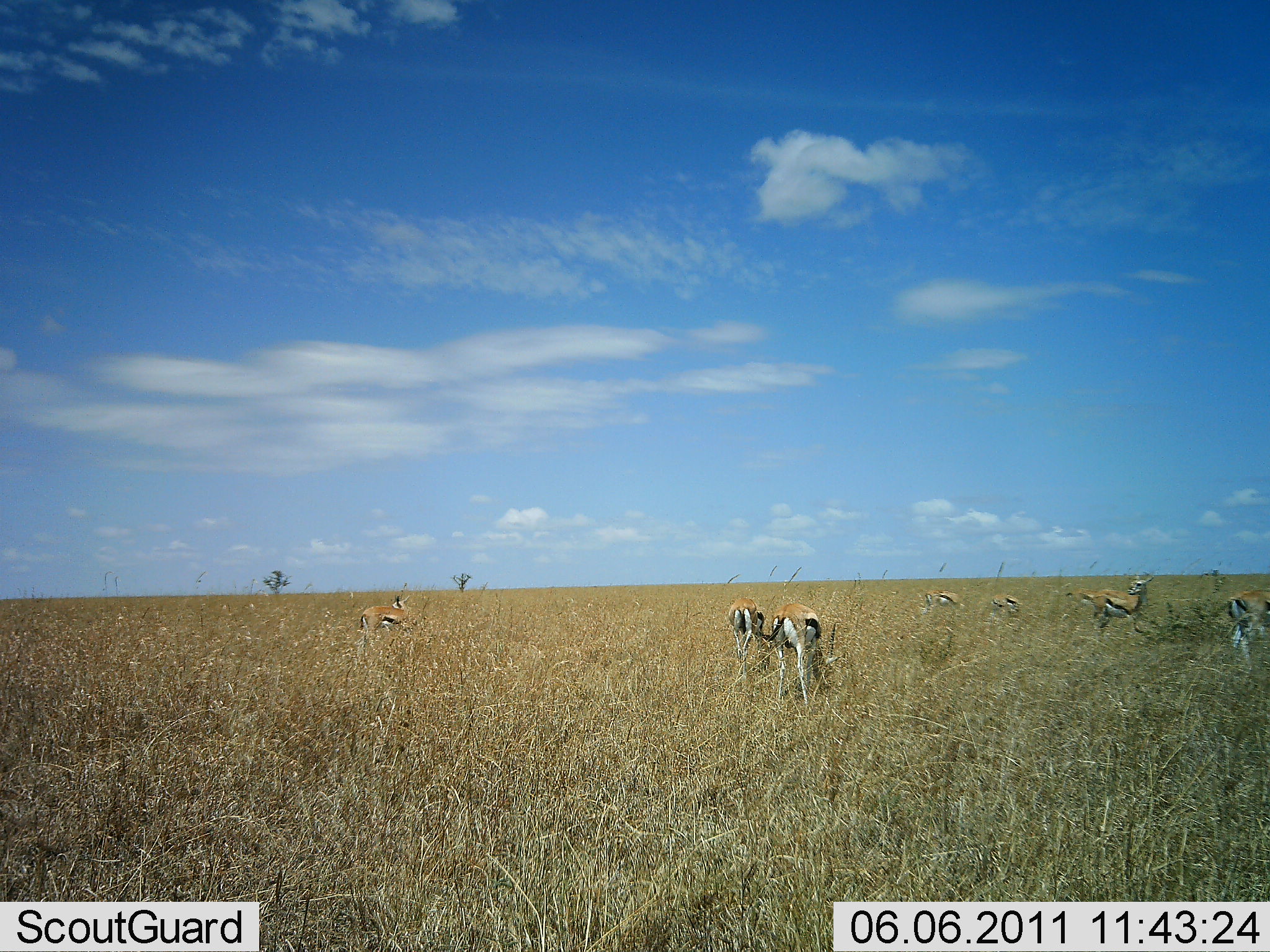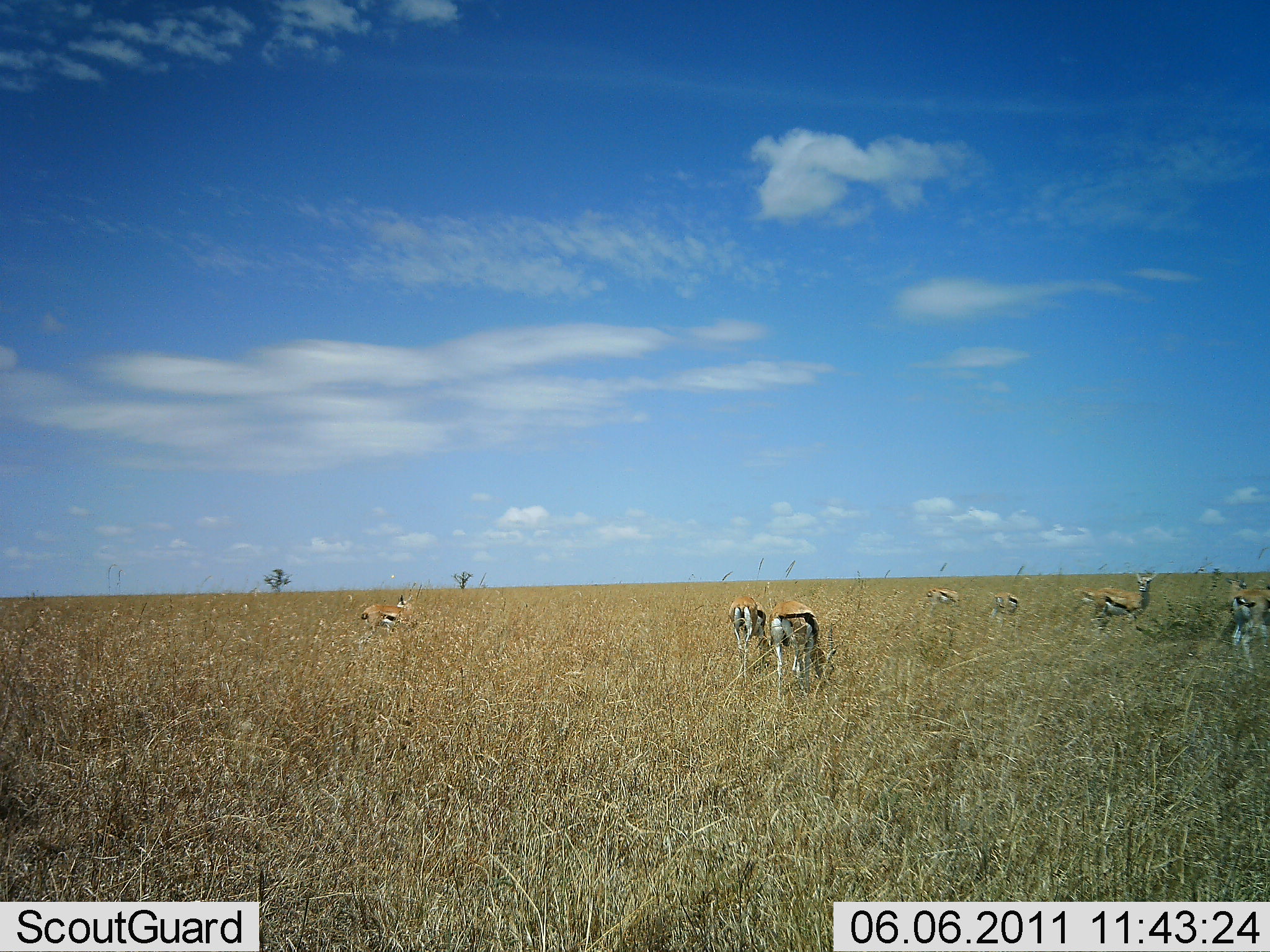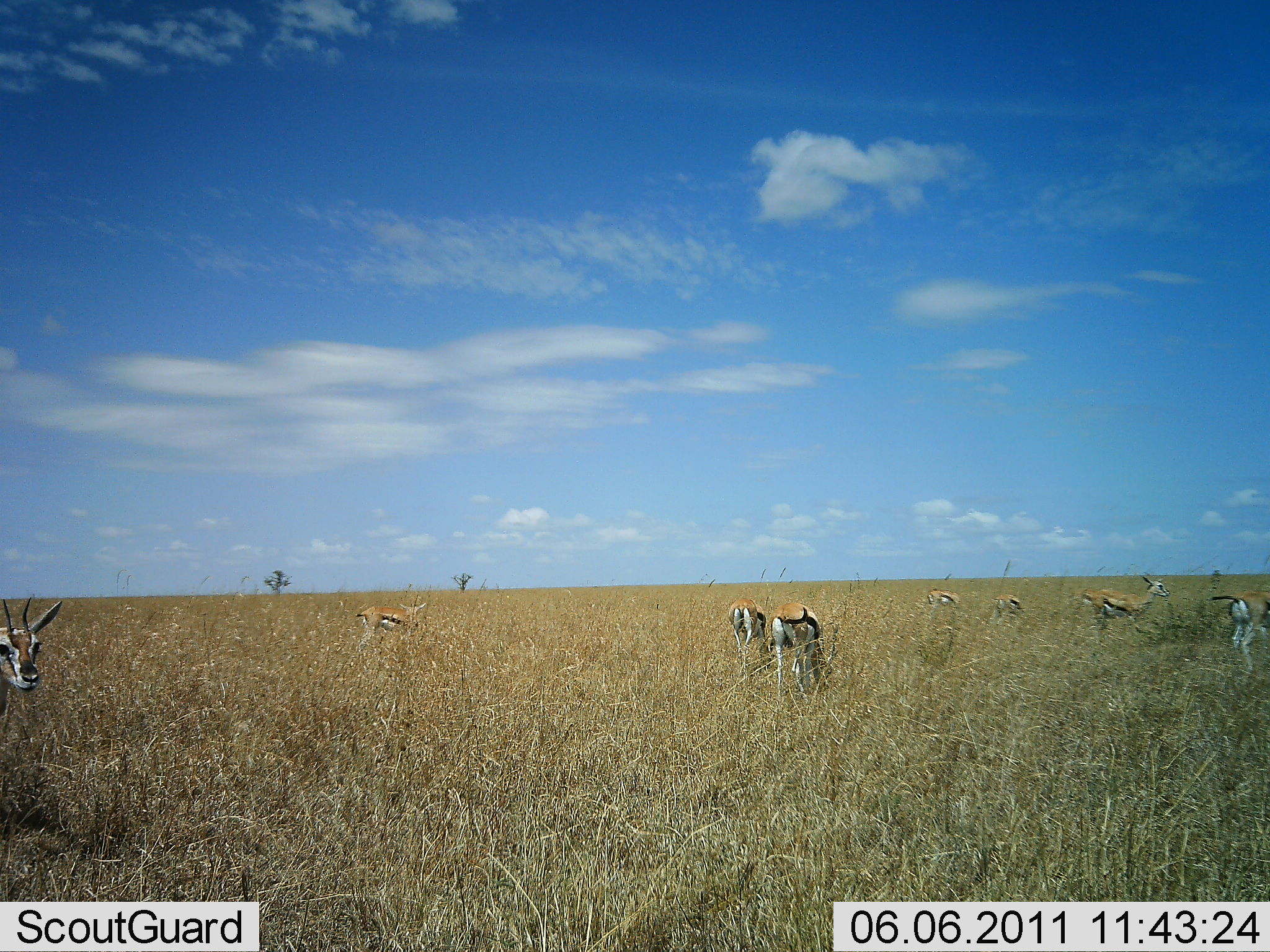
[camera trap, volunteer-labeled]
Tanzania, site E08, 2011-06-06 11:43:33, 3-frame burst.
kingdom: Animalia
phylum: Chordata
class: Mammalia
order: Artiodactyla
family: Bovidae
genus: Eudorcas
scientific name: Eudorcas thomsonii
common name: thomson's gazelle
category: gazellethomsons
Gazellethomsons (thomson's gazelle) (Eudorcas thomsonii), count 8. Behavior (volunteer vote fractions): standing 70%, resting 0%, moving 50%, interacting 0%. Young present (vote fraction): 0%. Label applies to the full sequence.